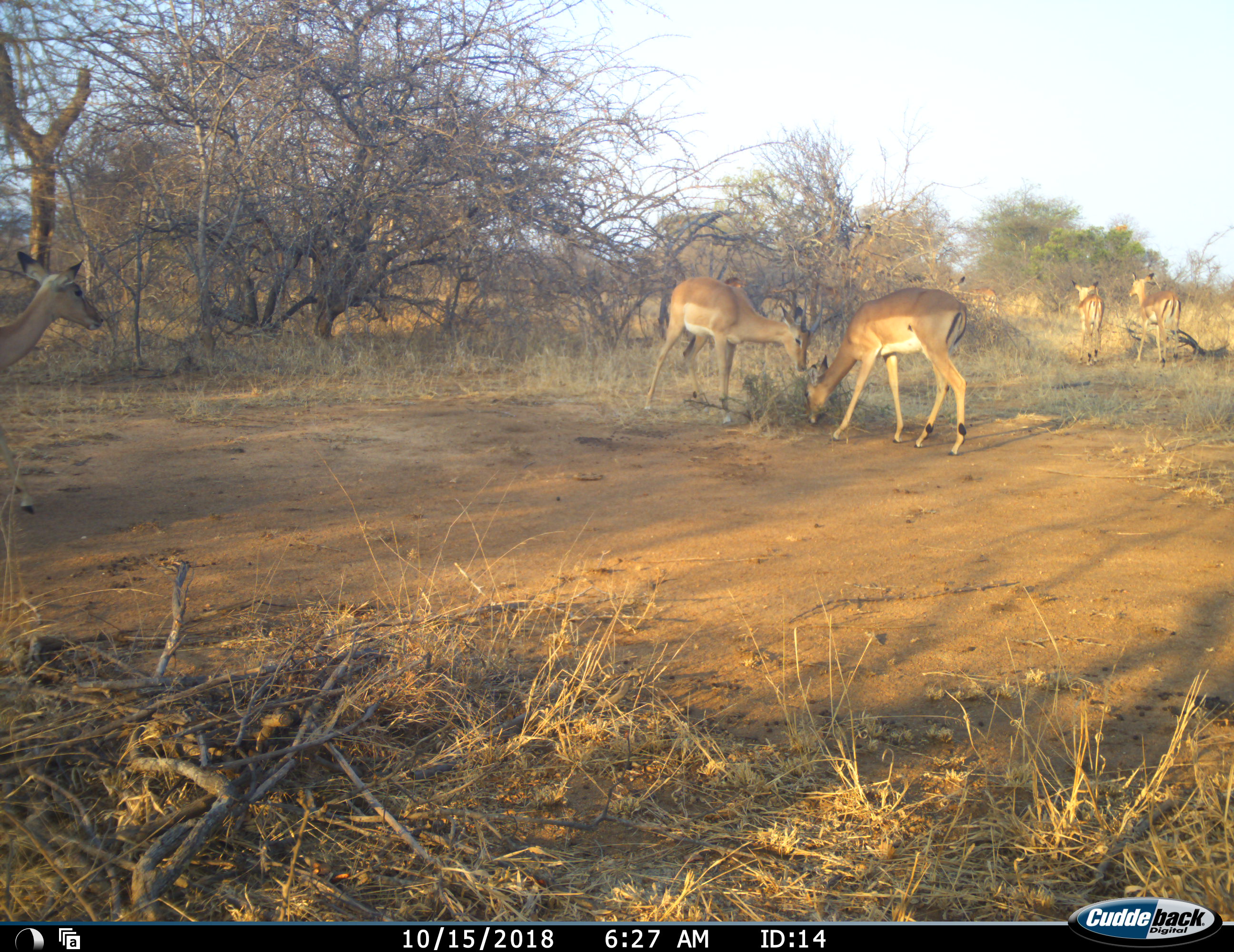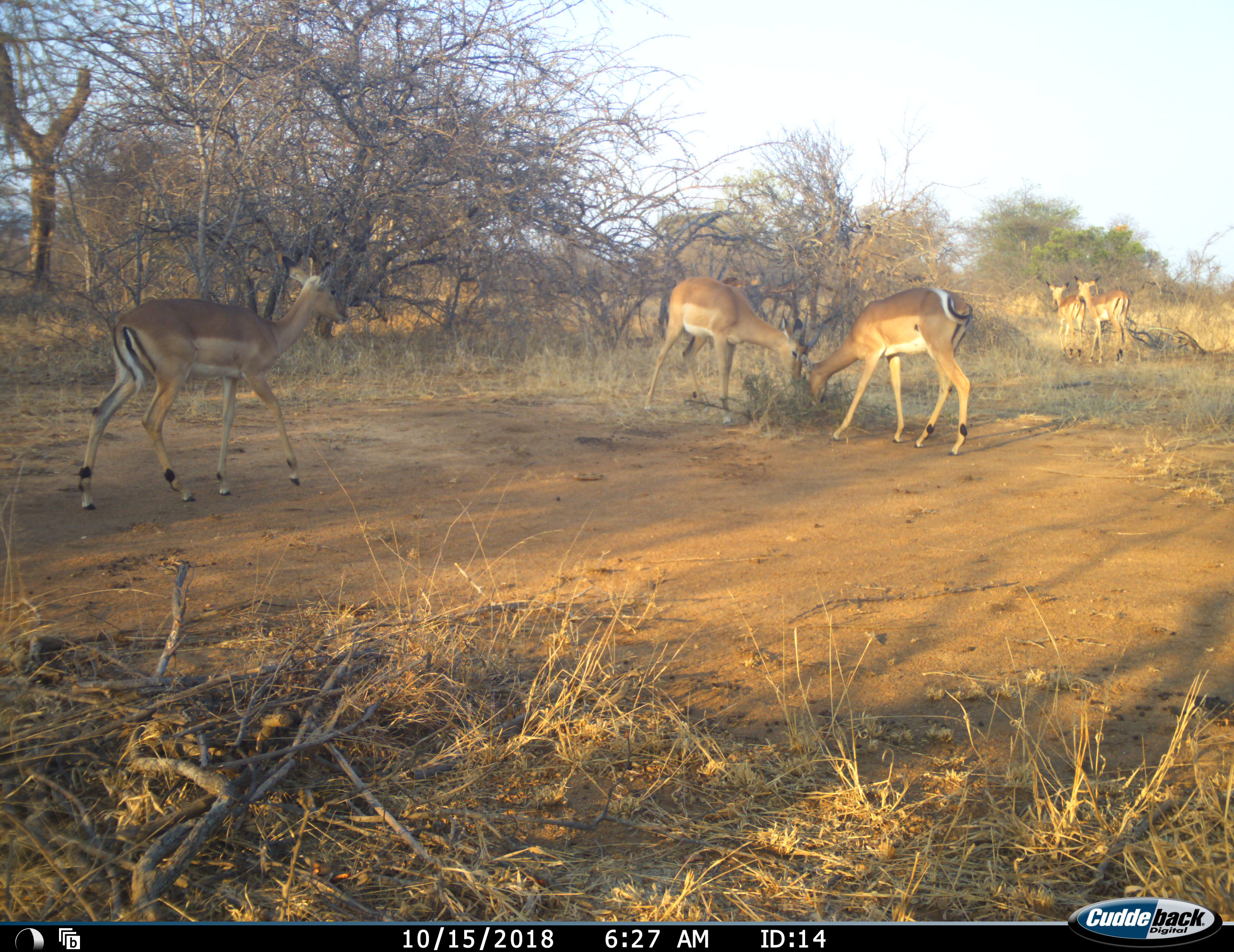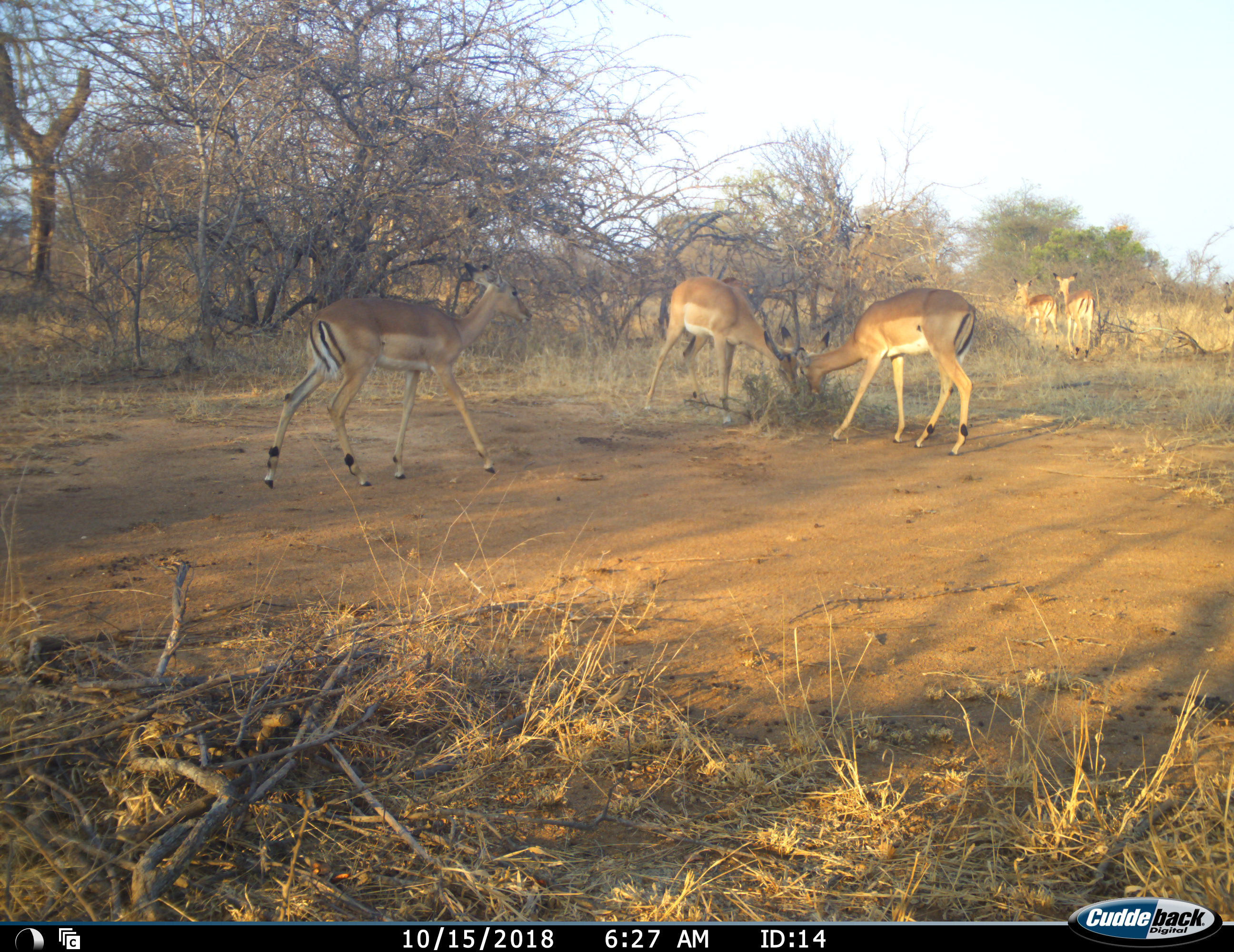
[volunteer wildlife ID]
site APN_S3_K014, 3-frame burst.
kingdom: Animalia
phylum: Chordata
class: Mammalia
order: Artiodactyla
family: Bovidae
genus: Aepyceros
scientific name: Aepyceros melampus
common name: impala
Impala (Aepyceros melampus), count 6. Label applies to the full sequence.